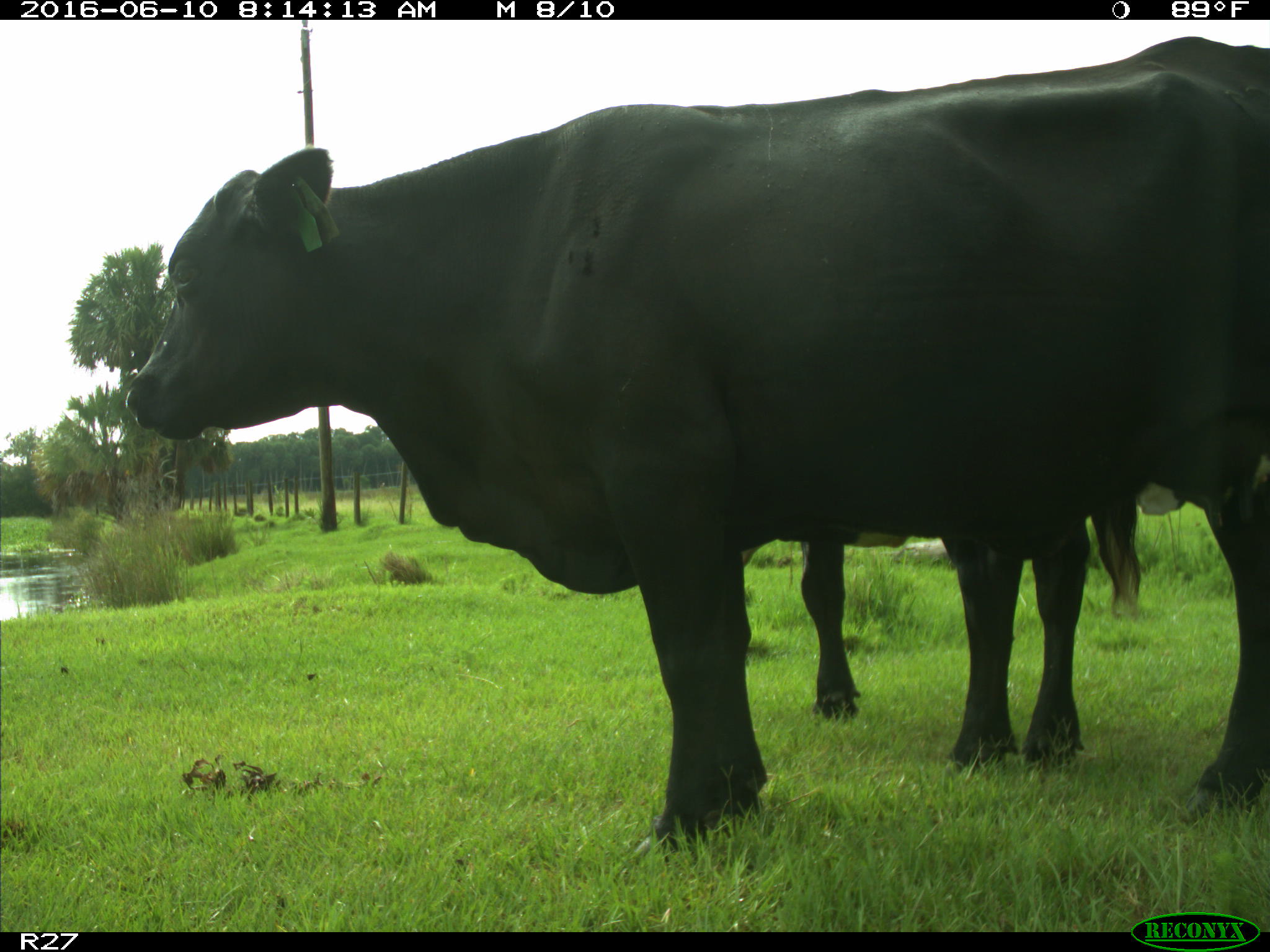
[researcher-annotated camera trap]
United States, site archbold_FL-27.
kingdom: Animalia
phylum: Chordata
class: Mammalia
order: Artiodactyla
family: Bovidae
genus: Bos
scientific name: Bos taurus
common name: domestic cow